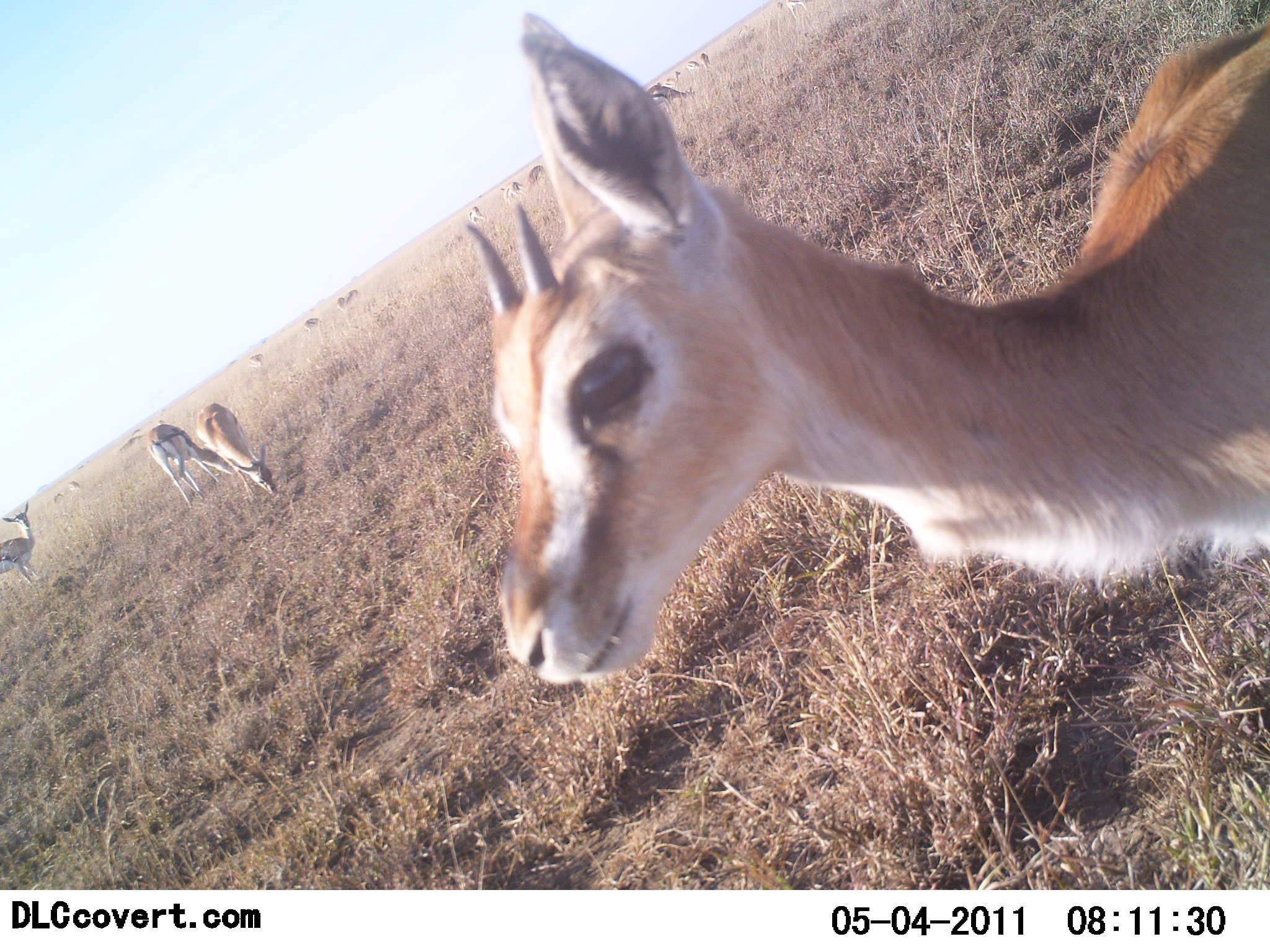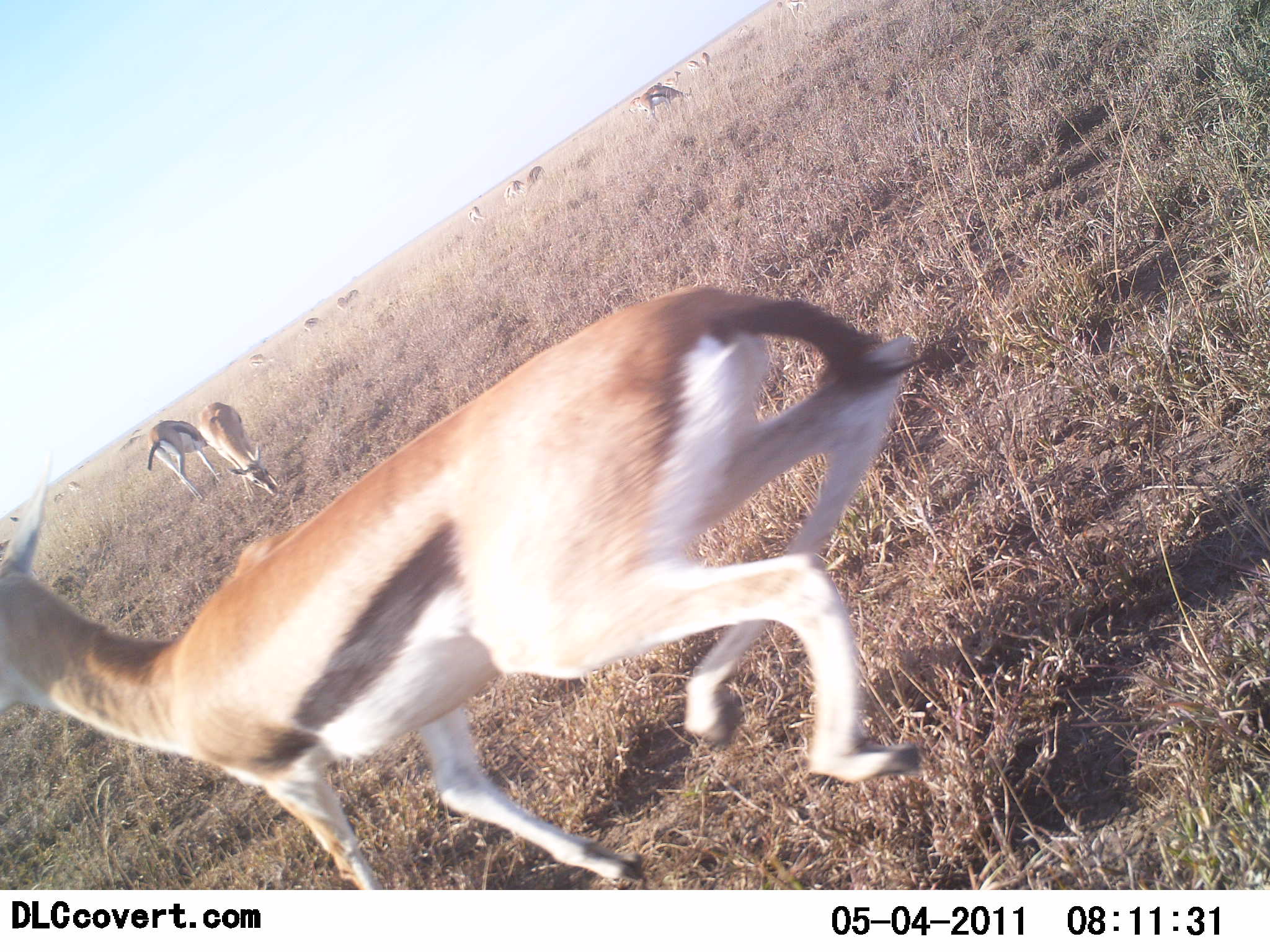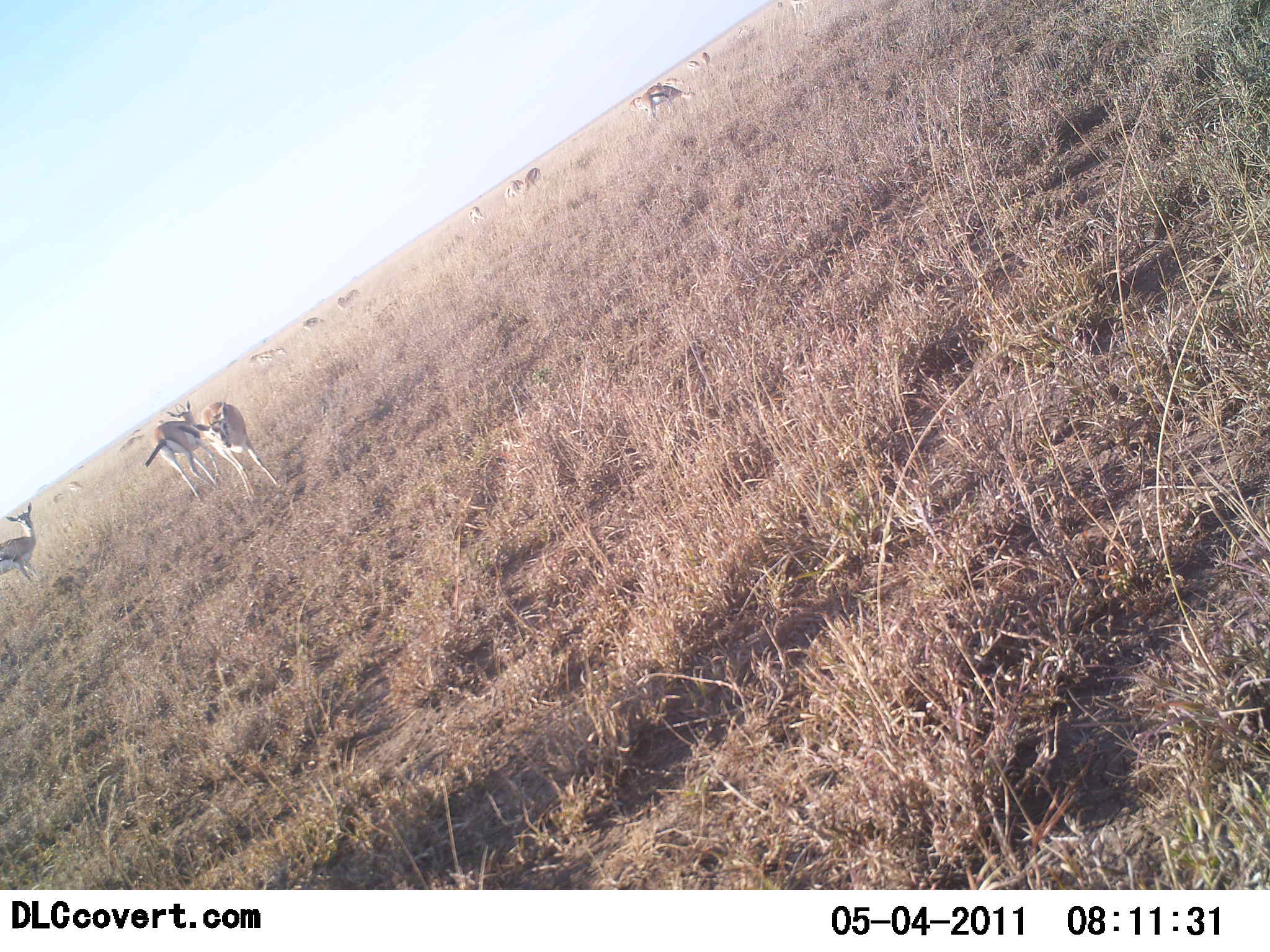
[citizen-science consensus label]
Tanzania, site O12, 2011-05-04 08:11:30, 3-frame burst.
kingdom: Animalia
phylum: Chordata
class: Mammalia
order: Artiodactyla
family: Bovidae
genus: Eudorcas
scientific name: Eudorcas thomsonii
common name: thomson's gazelle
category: gazellethomsons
Gazellethomsons (thomson's gazelle) (Eudorcas thomsonii), count 11-50. Behavior (volunteer vote fractions): standing 67%, resting 0%, moving 83%, interacting 0%. Young present (vote fraction): 8%. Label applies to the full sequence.